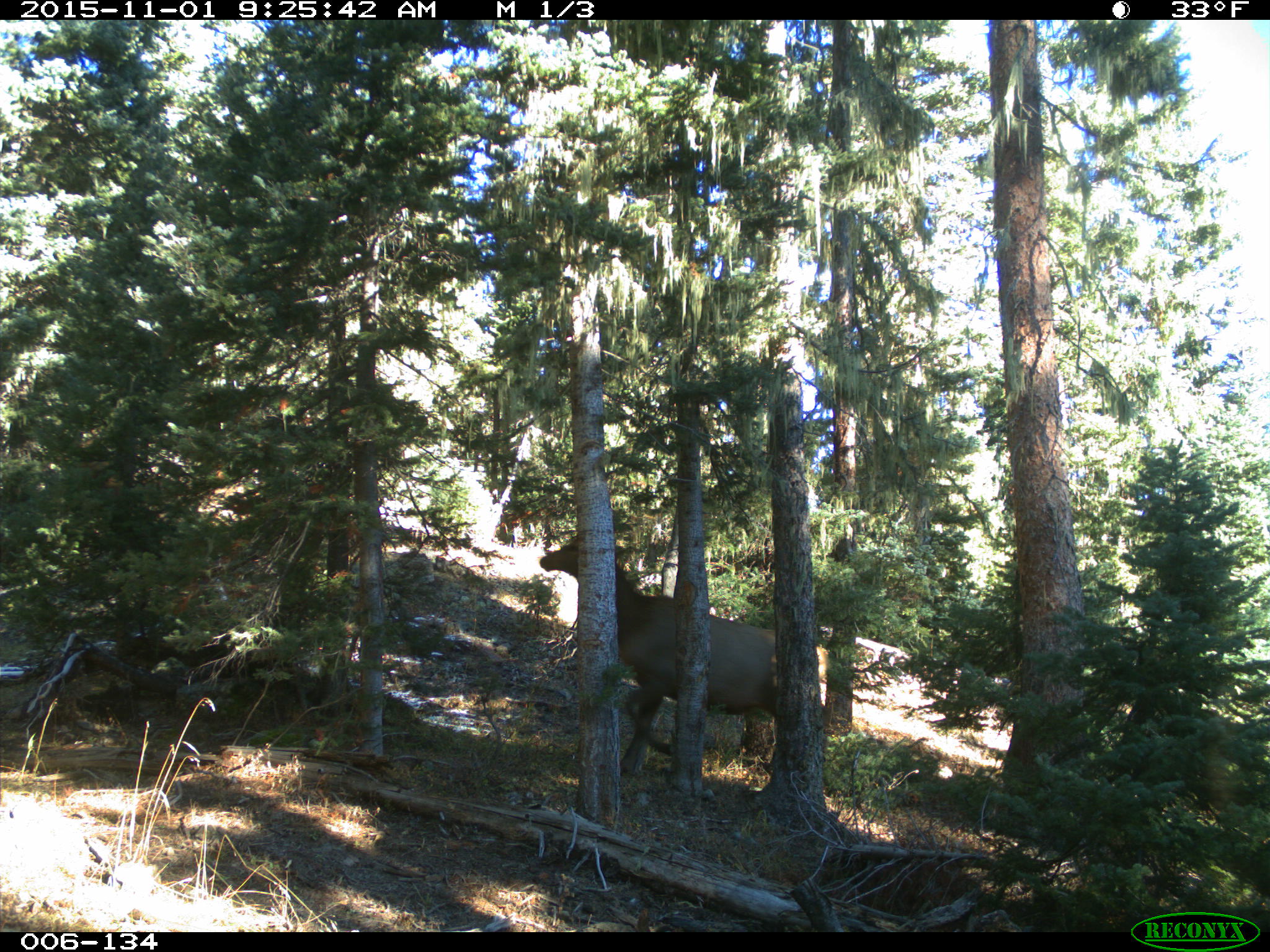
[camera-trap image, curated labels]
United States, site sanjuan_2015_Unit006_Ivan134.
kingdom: Animalia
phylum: Chordata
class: Mammalia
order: Artiodactyla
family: Cervidae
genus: Cervus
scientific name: Cervus elaphus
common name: red deer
Cervus elaphus (red deer).